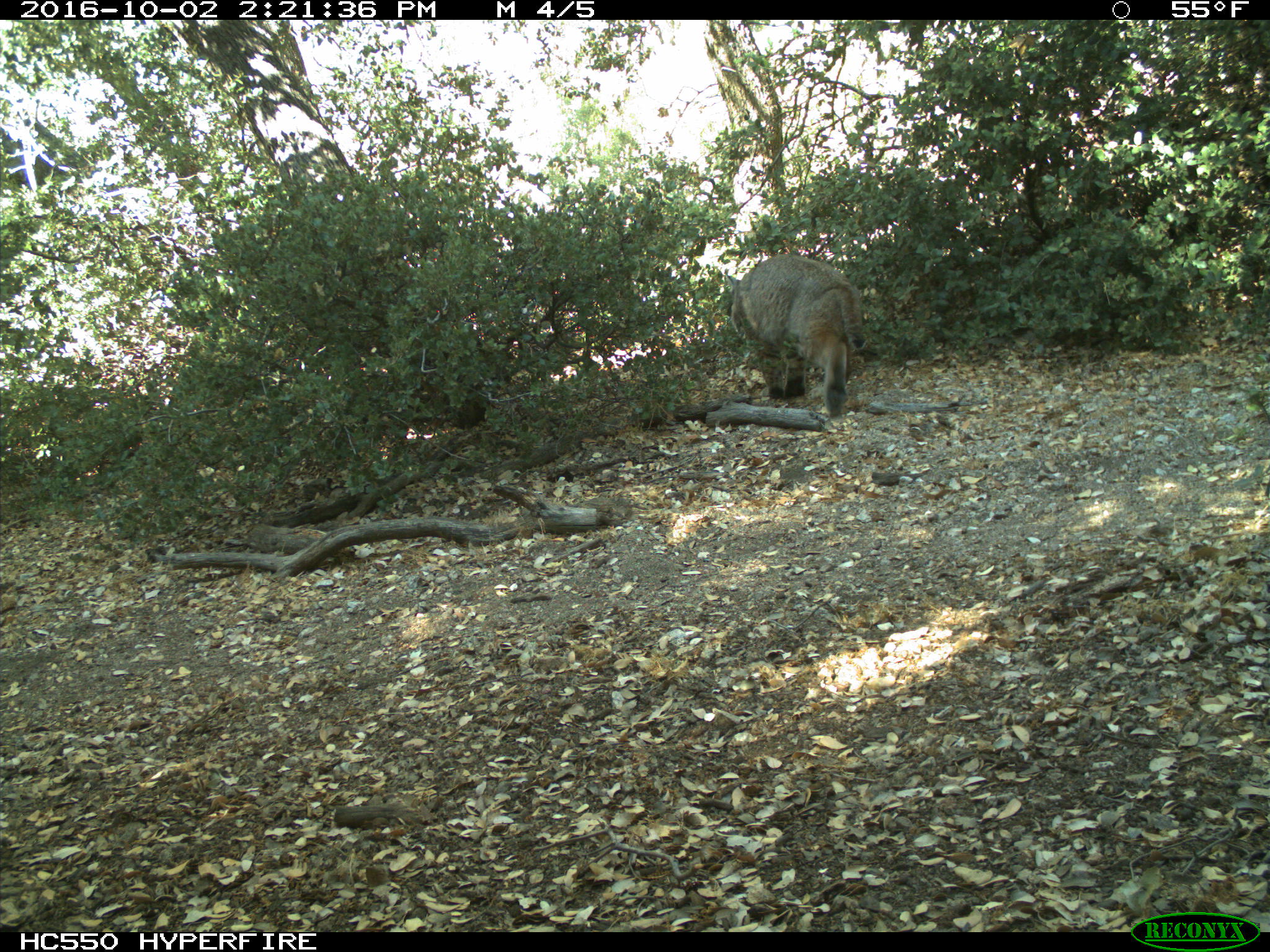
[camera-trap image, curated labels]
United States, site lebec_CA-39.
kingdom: Animalia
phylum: Chordata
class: Mammalia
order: Carnivora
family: Felidae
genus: Lynx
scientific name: Lynx rufus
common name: bobcat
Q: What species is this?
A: Lynx rufus (bobcat).